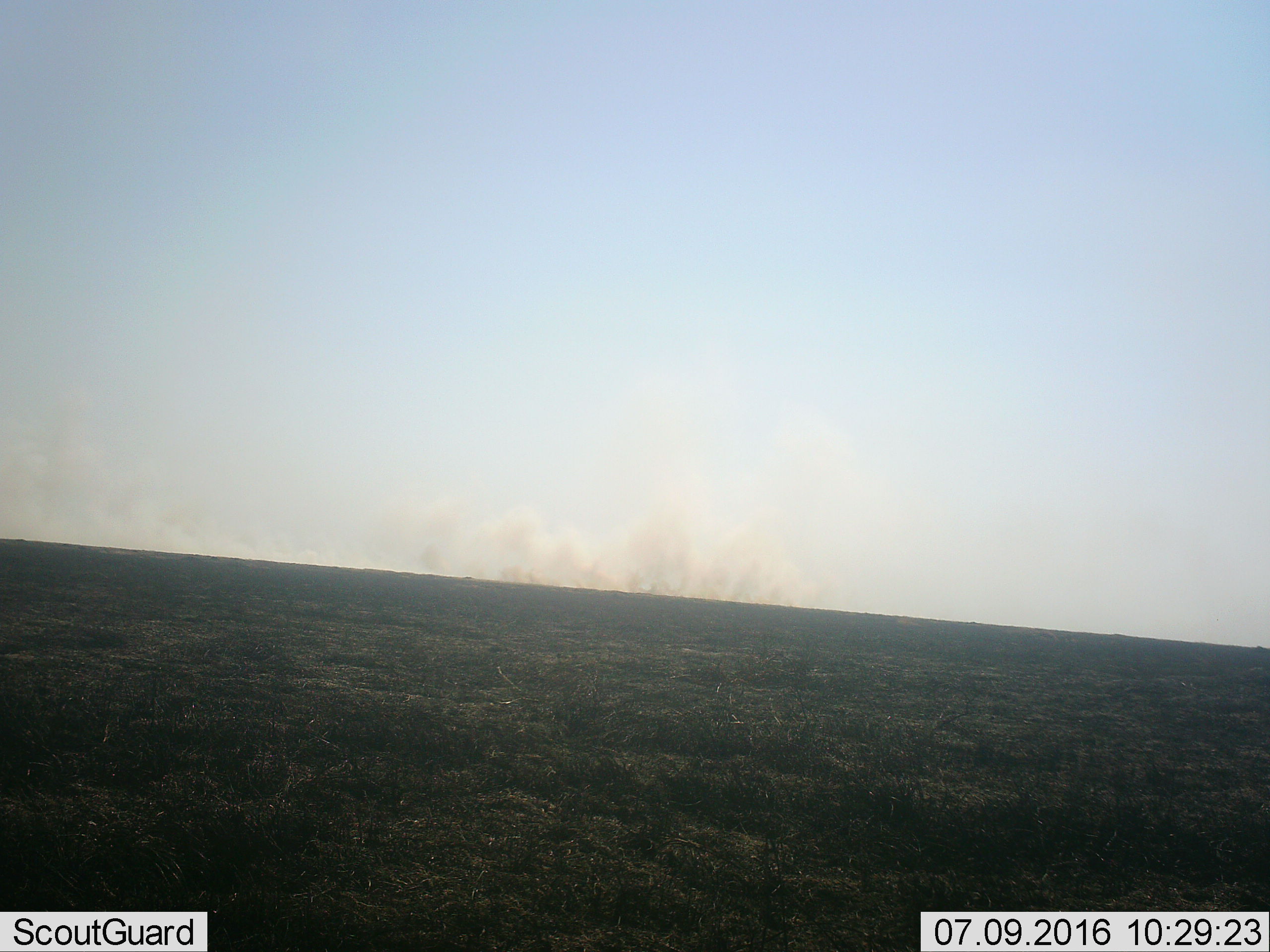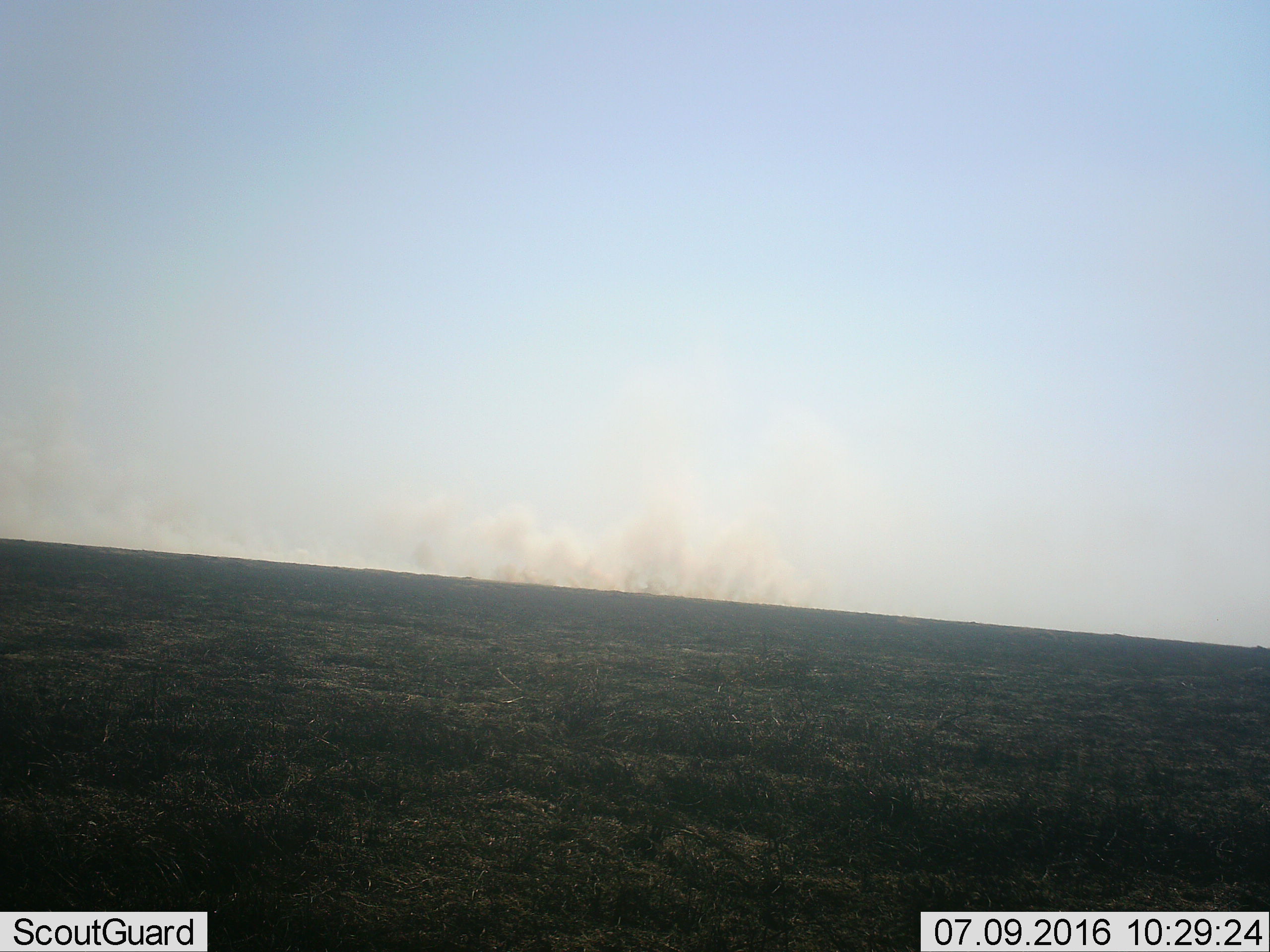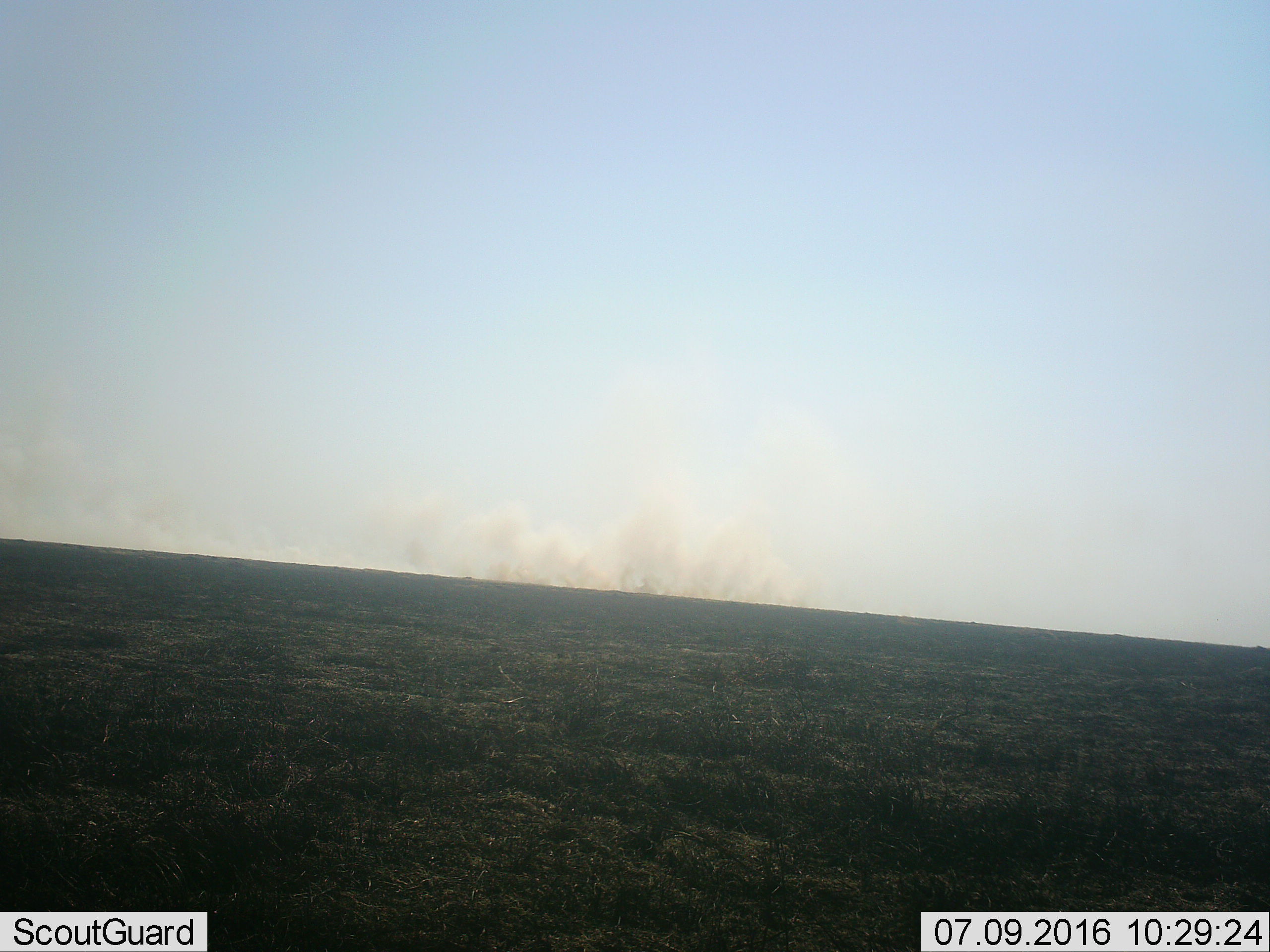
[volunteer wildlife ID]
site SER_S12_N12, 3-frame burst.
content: unidentified animal